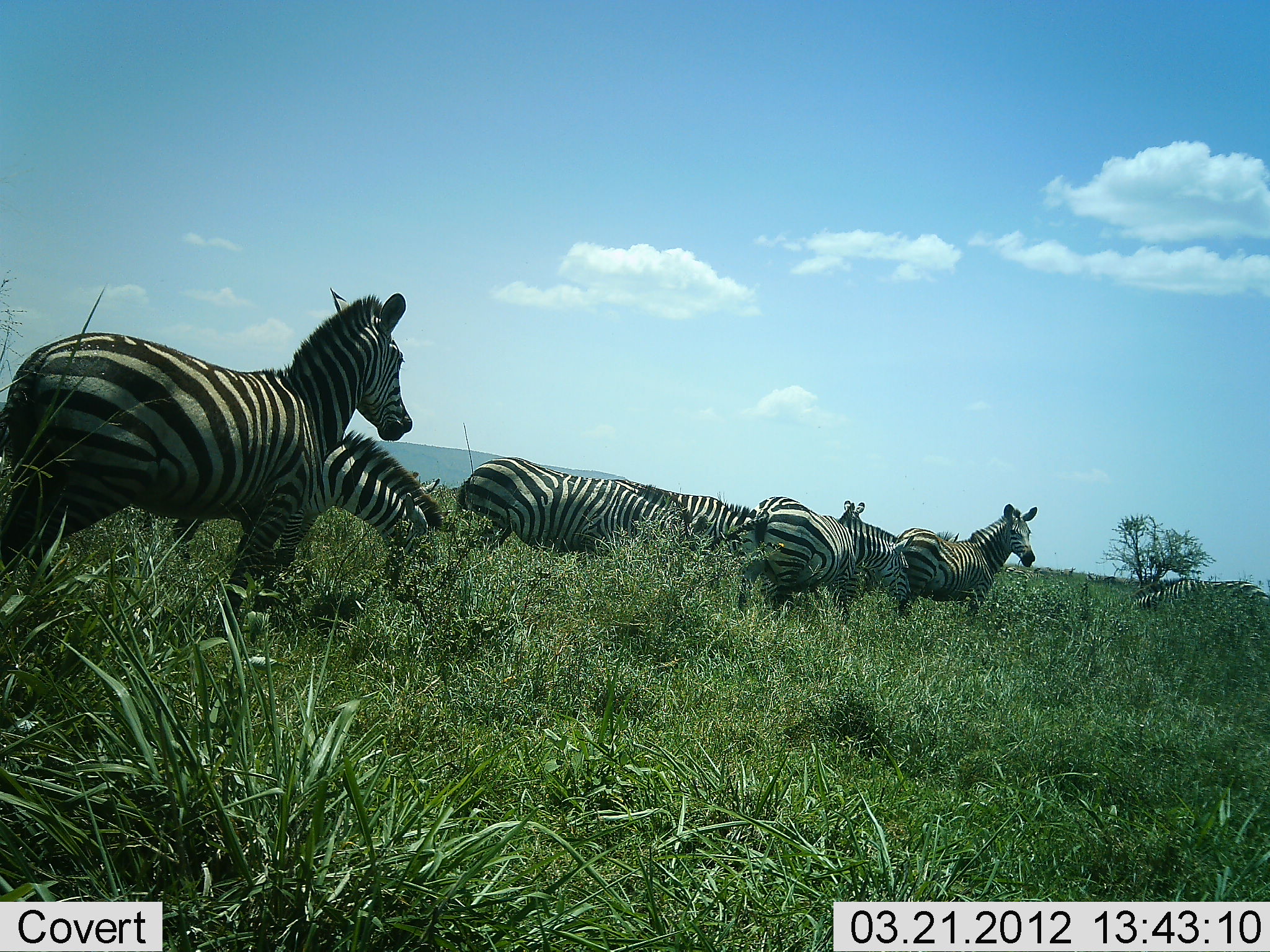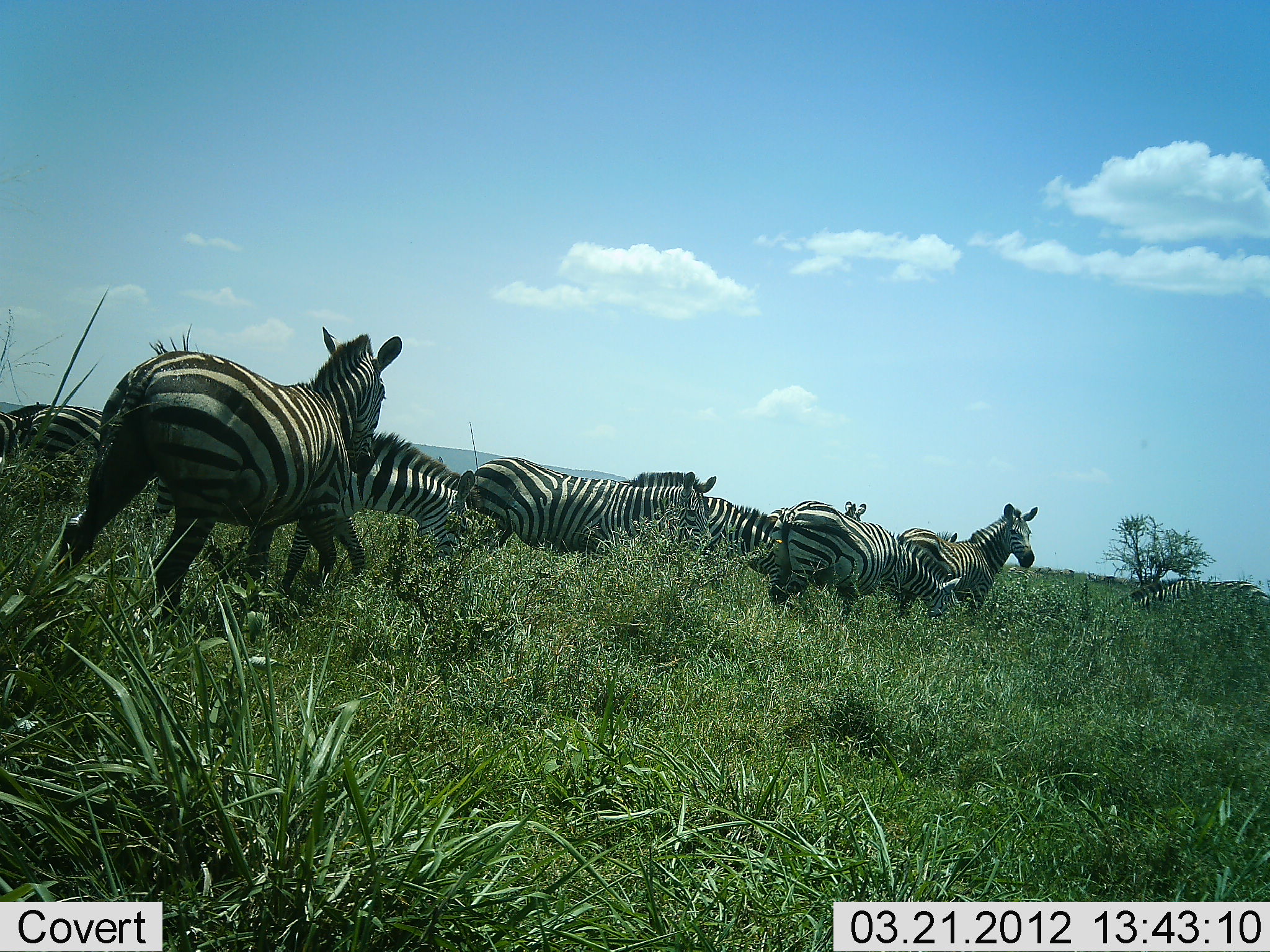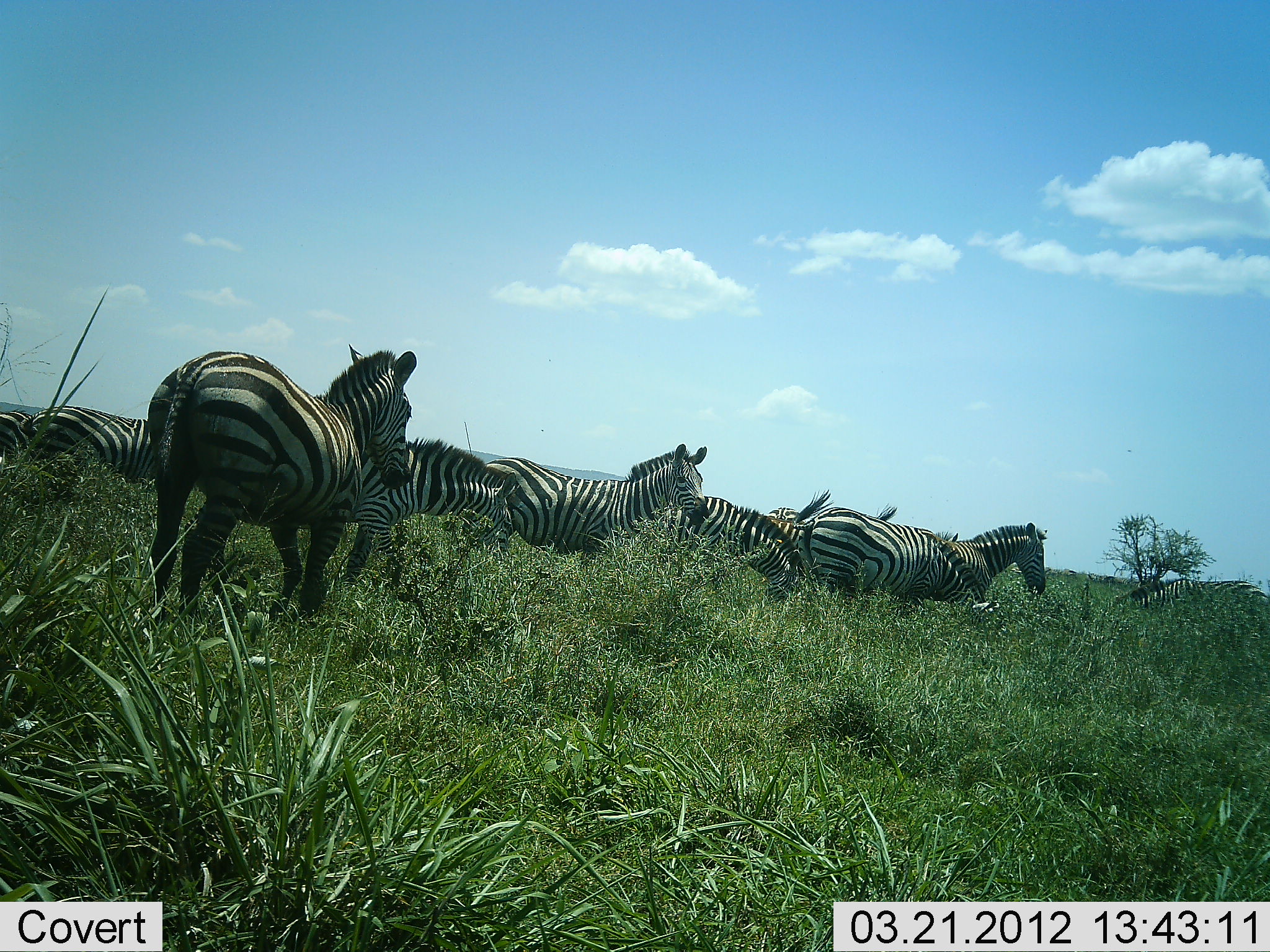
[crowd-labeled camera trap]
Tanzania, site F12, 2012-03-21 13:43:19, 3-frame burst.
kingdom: Animalia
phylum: Chordata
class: Mammalia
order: Perissodactyla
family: Equidae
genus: Equus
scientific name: Equus quagga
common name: plains zebra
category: zebra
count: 9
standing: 50%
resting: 8%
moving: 81%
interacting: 4%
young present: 4%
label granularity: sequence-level